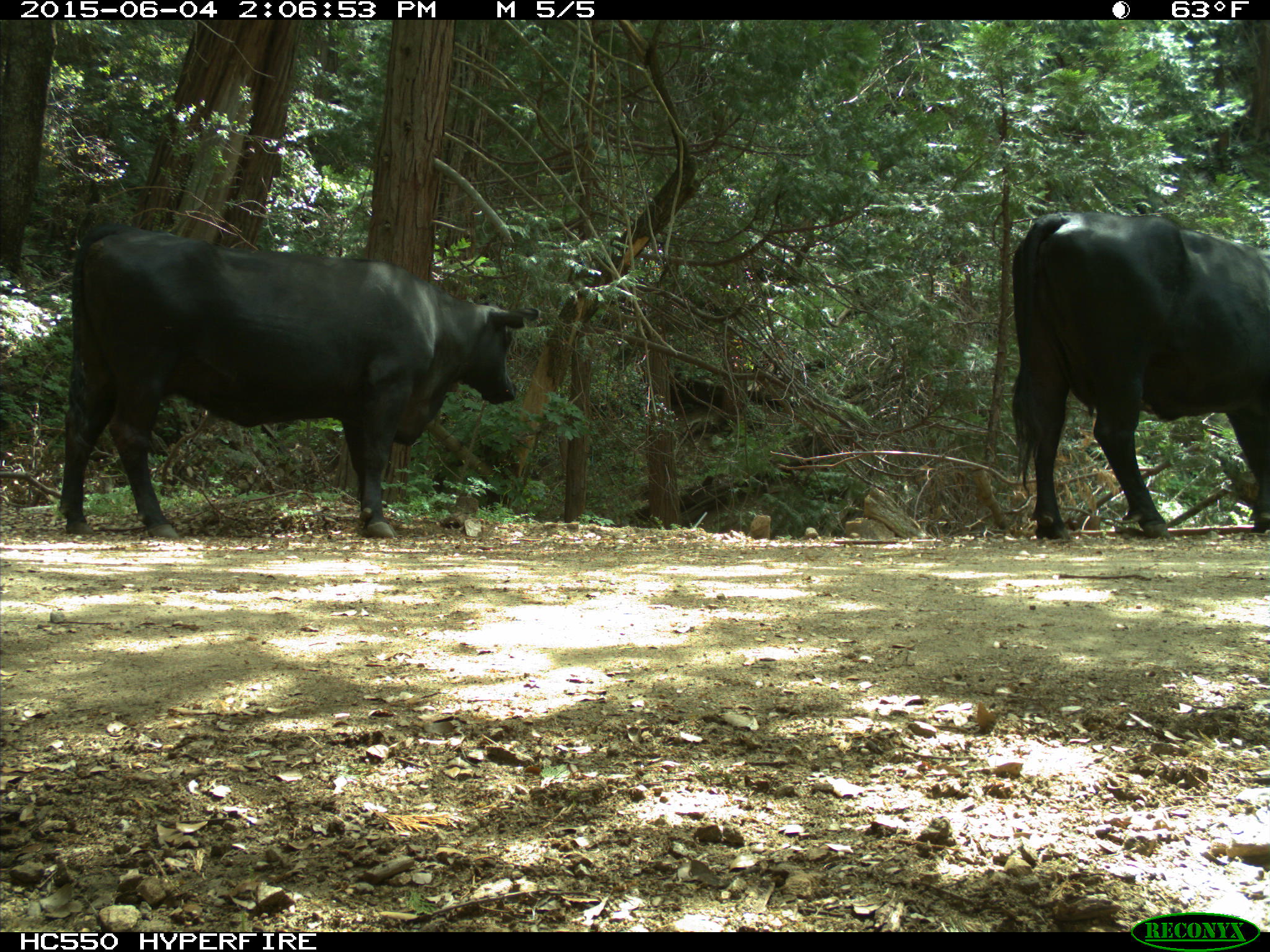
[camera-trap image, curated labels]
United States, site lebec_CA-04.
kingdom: Animalia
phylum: Chordata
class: Mammalia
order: Artiodactyla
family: Bovidae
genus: Bos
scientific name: Bos taurus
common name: domestic cow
Bos taurus (domestic cow).